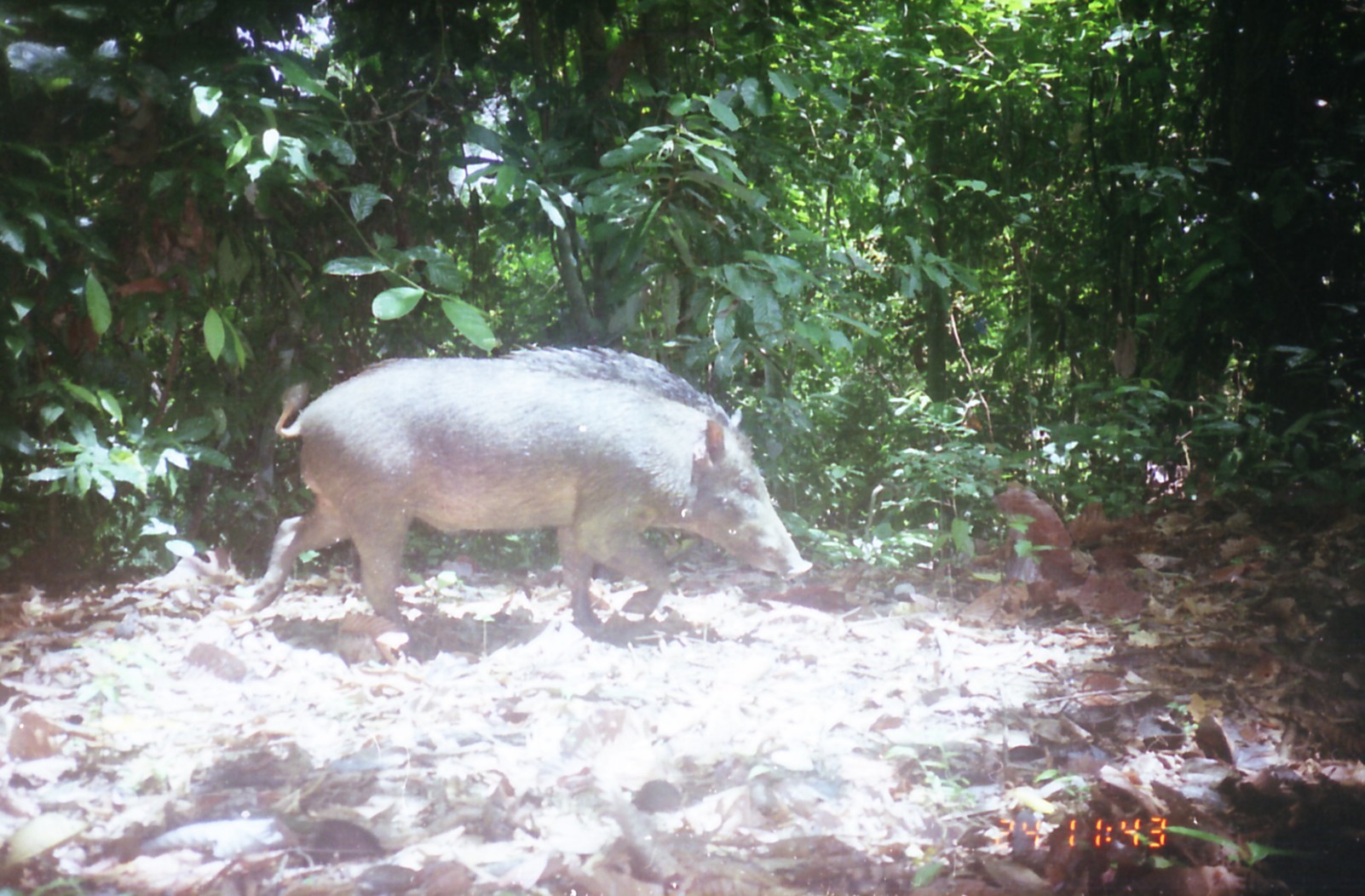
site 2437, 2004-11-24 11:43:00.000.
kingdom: Animalia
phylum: Chordata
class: Mammalia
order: Artiodactyla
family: Suidae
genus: Sus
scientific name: Sus scrofa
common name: wild boar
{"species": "Sus scrofa (wild boar)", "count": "1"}